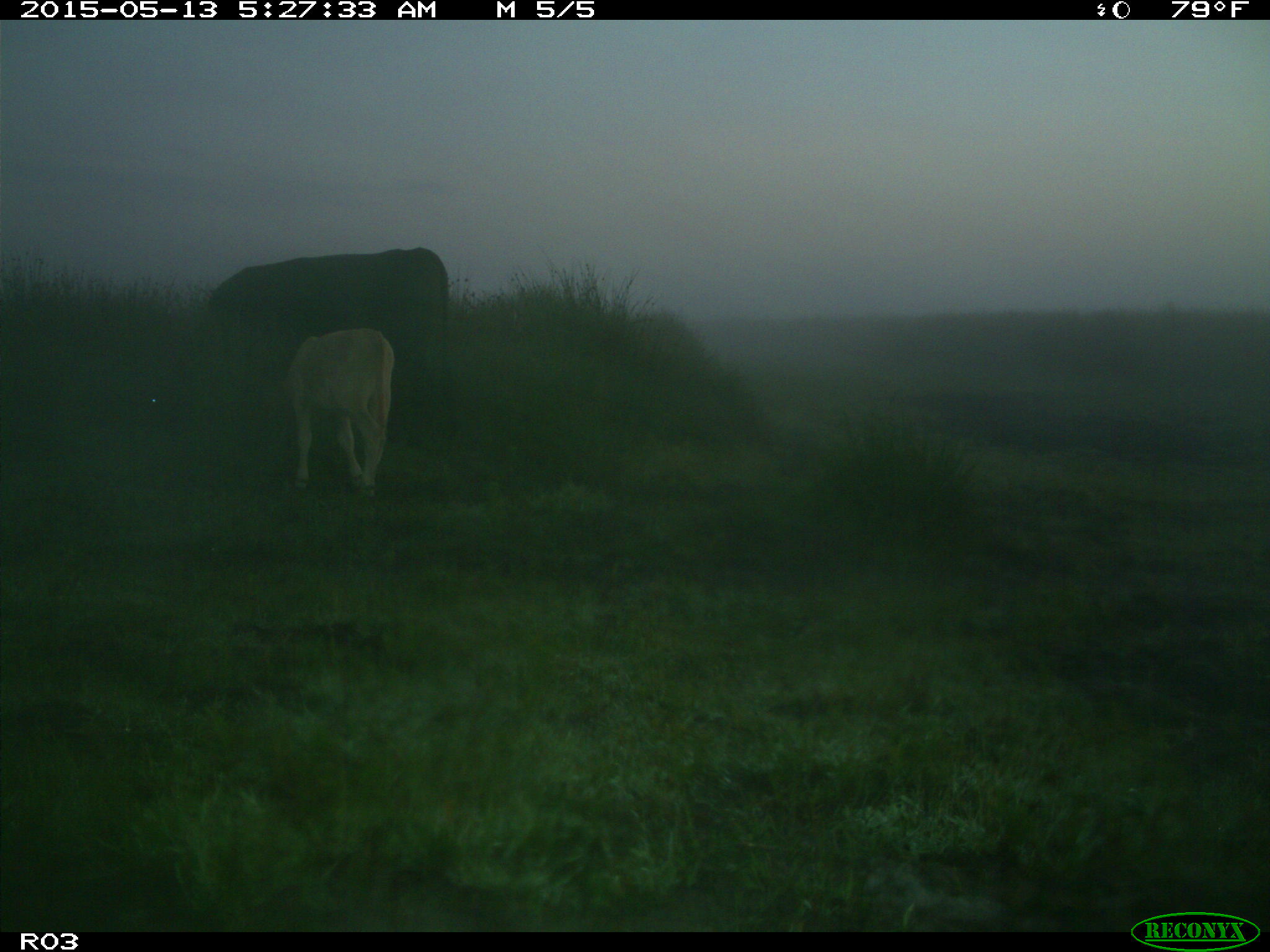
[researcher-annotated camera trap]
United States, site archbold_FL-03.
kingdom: Animalia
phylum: Chordata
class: Mammalia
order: Artiodactyla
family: Bovidae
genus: Bos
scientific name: Bos taurus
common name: domestic cow